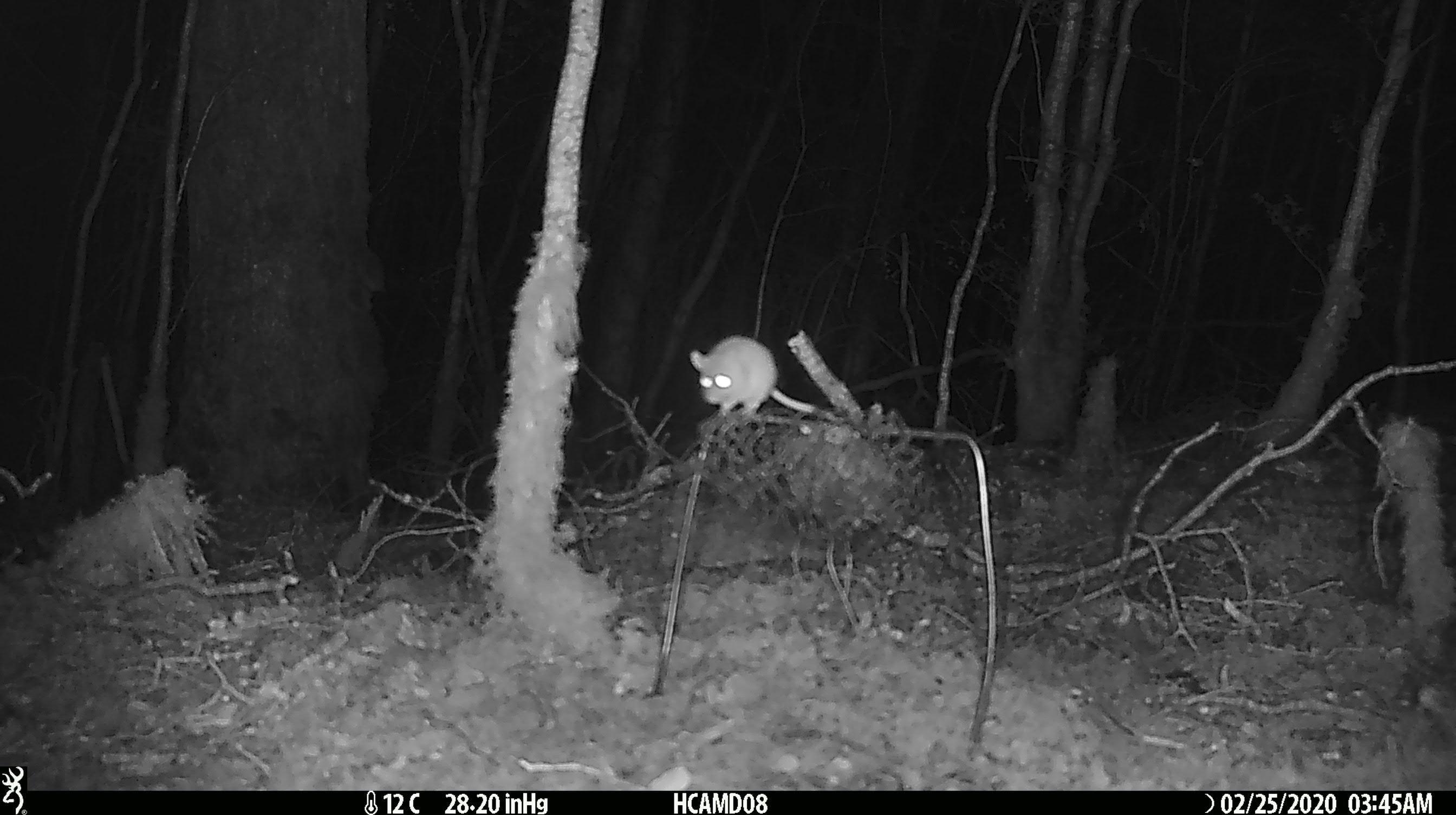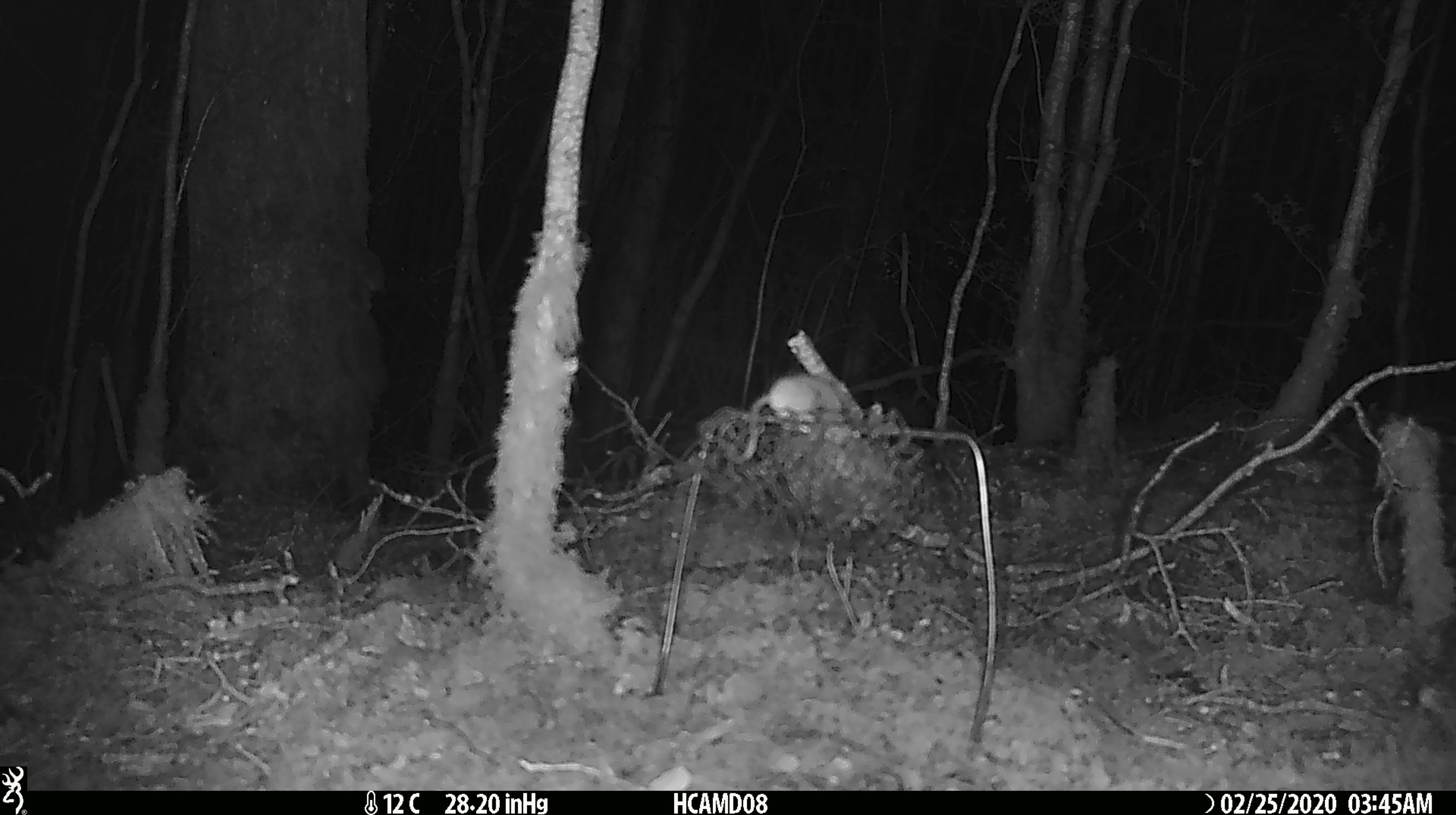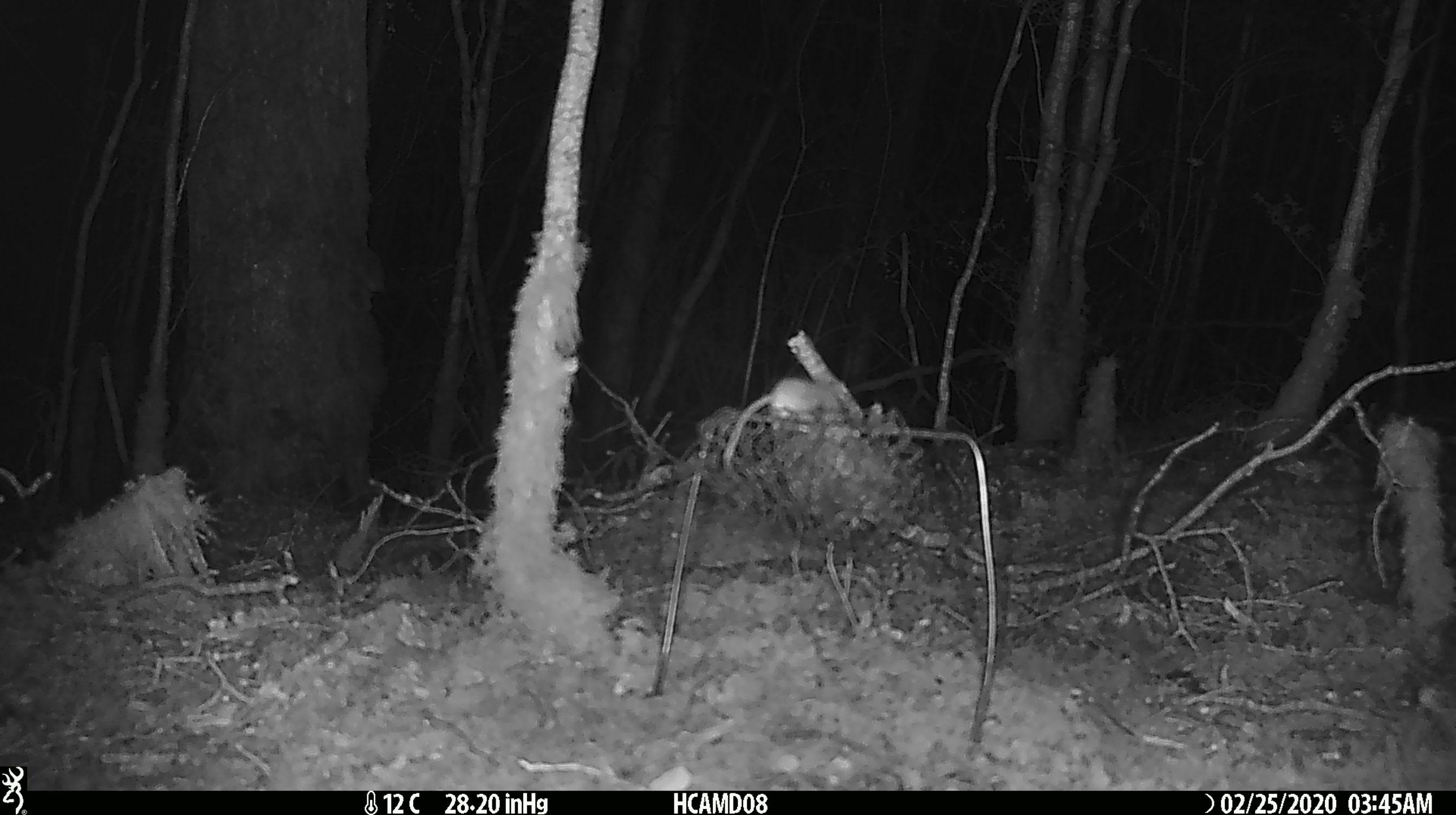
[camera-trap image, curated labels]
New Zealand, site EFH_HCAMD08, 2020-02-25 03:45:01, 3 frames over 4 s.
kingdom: Animalia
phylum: Chordata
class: Mammalia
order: Rodentia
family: Muridae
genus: Mus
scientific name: Mus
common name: mouse